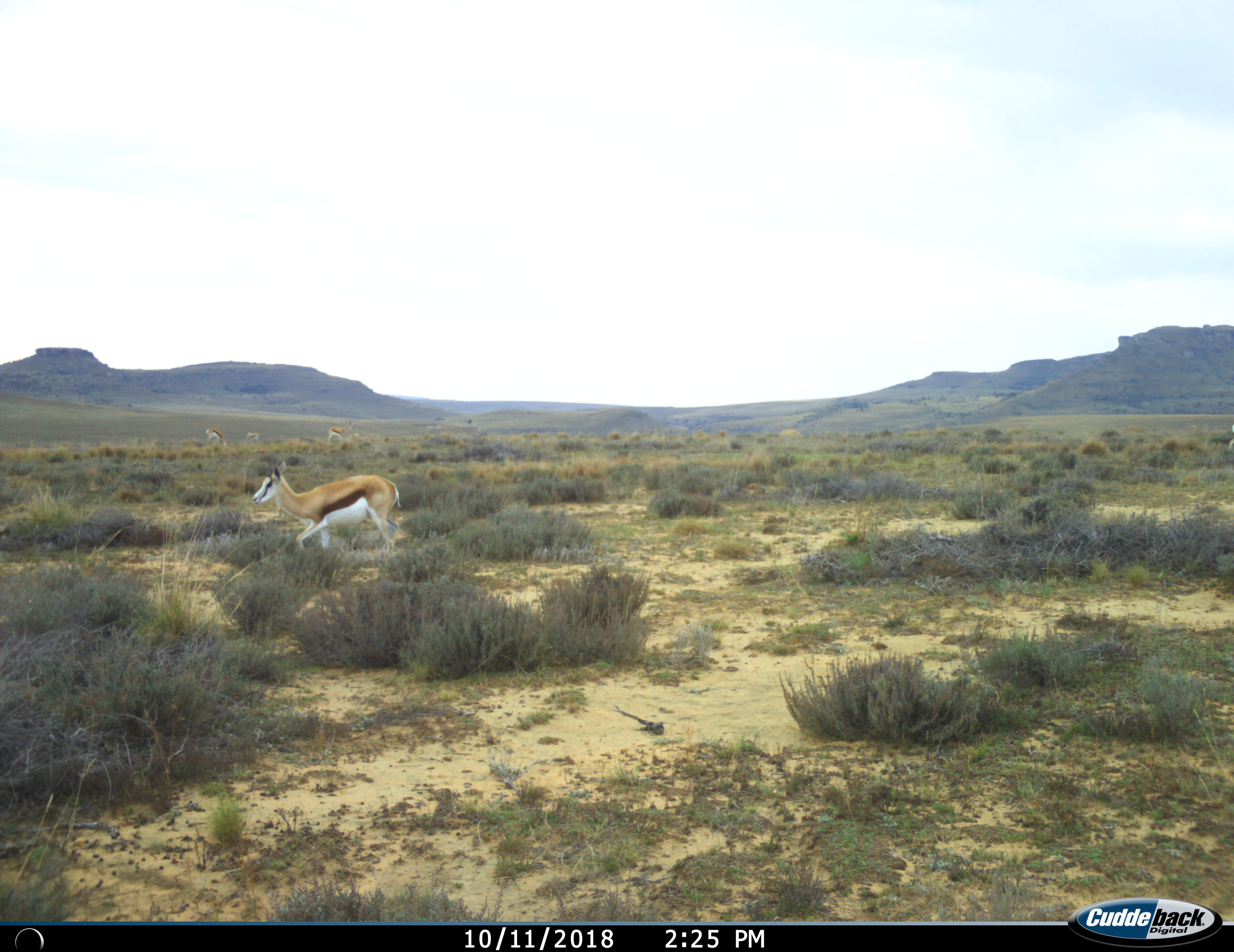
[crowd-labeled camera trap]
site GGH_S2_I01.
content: unidentified animal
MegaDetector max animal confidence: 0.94